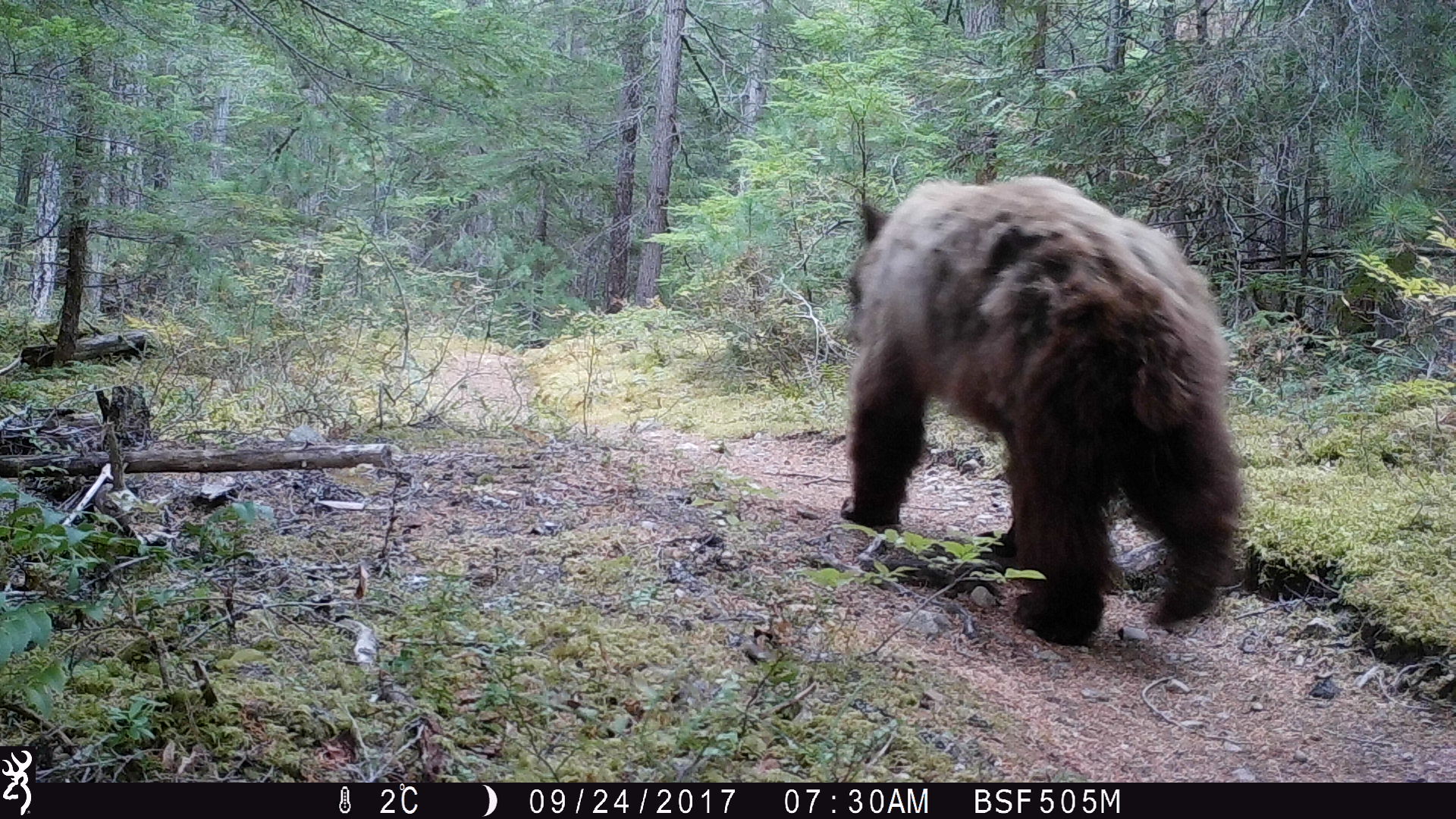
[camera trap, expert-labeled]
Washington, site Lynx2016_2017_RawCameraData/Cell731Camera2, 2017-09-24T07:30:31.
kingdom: Animalia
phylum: Chordata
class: Mammalia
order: Carnivora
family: Ursidae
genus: Ursus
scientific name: Ursus americanus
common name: american black bear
Ursus americanus (american black bear). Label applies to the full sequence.